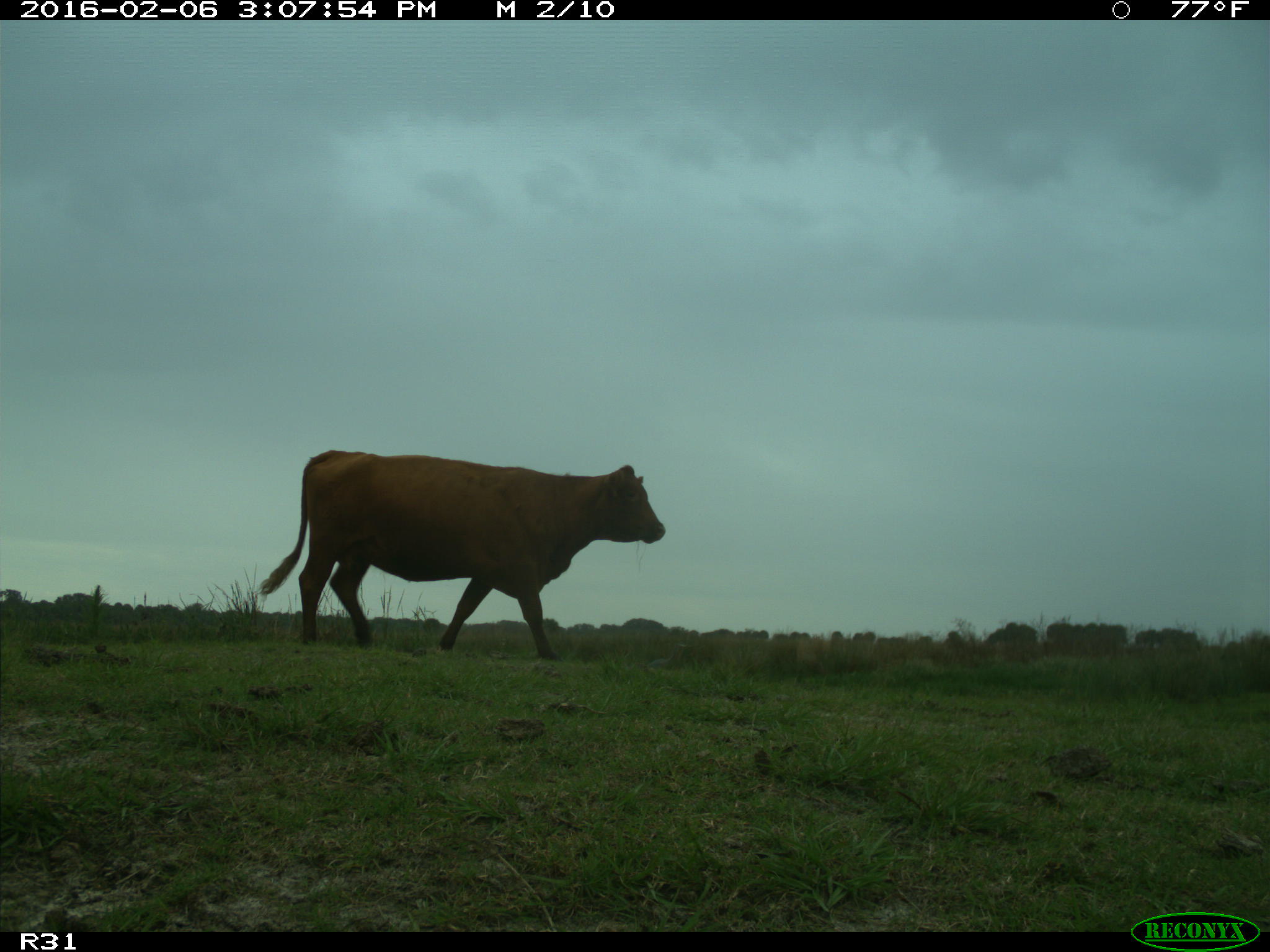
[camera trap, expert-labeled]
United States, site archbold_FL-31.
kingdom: Animalia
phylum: Chordata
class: Mammalia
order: Artiodactyla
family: Bovidae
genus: Bos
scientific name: Bos taurus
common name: domestic cow